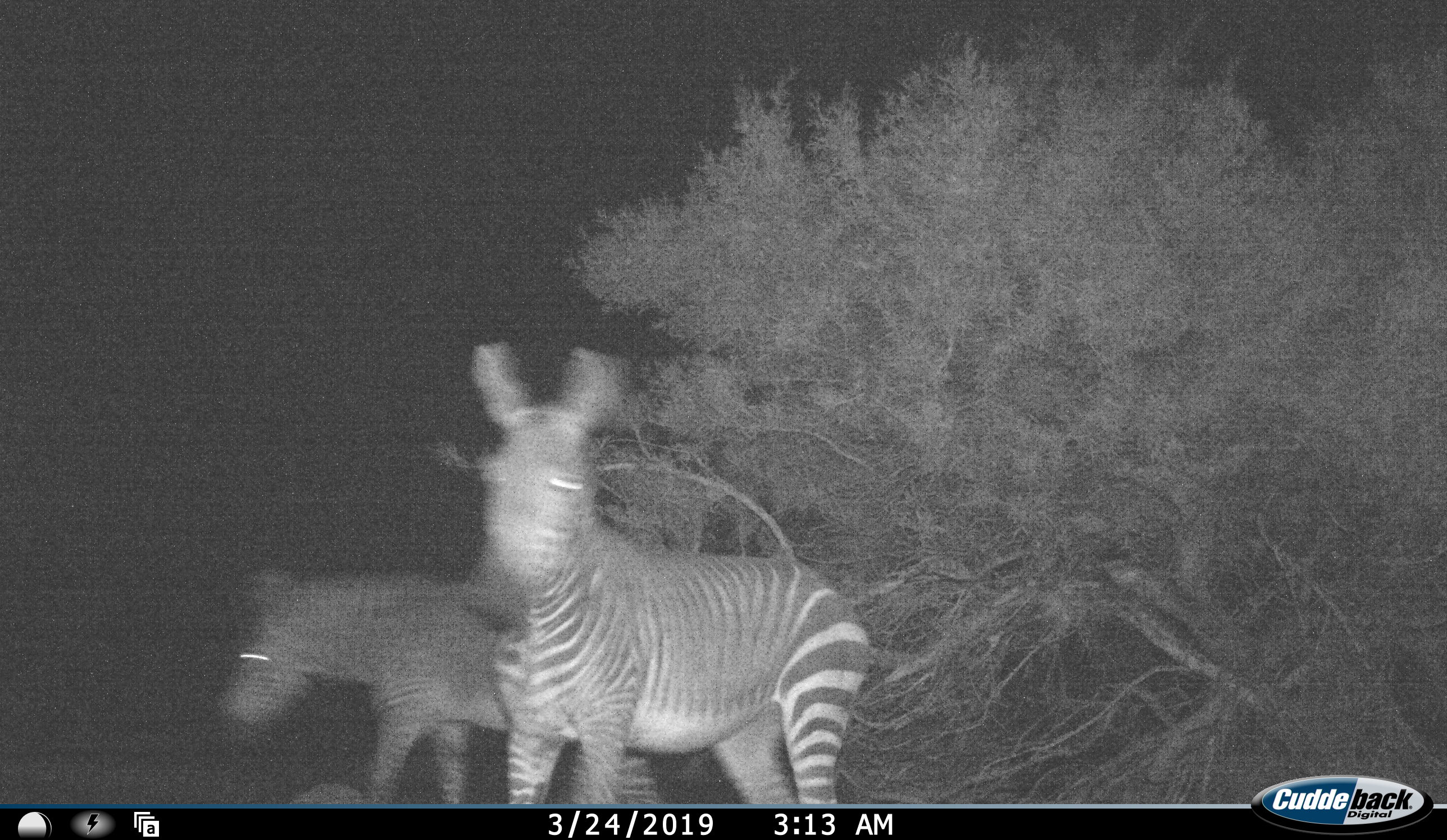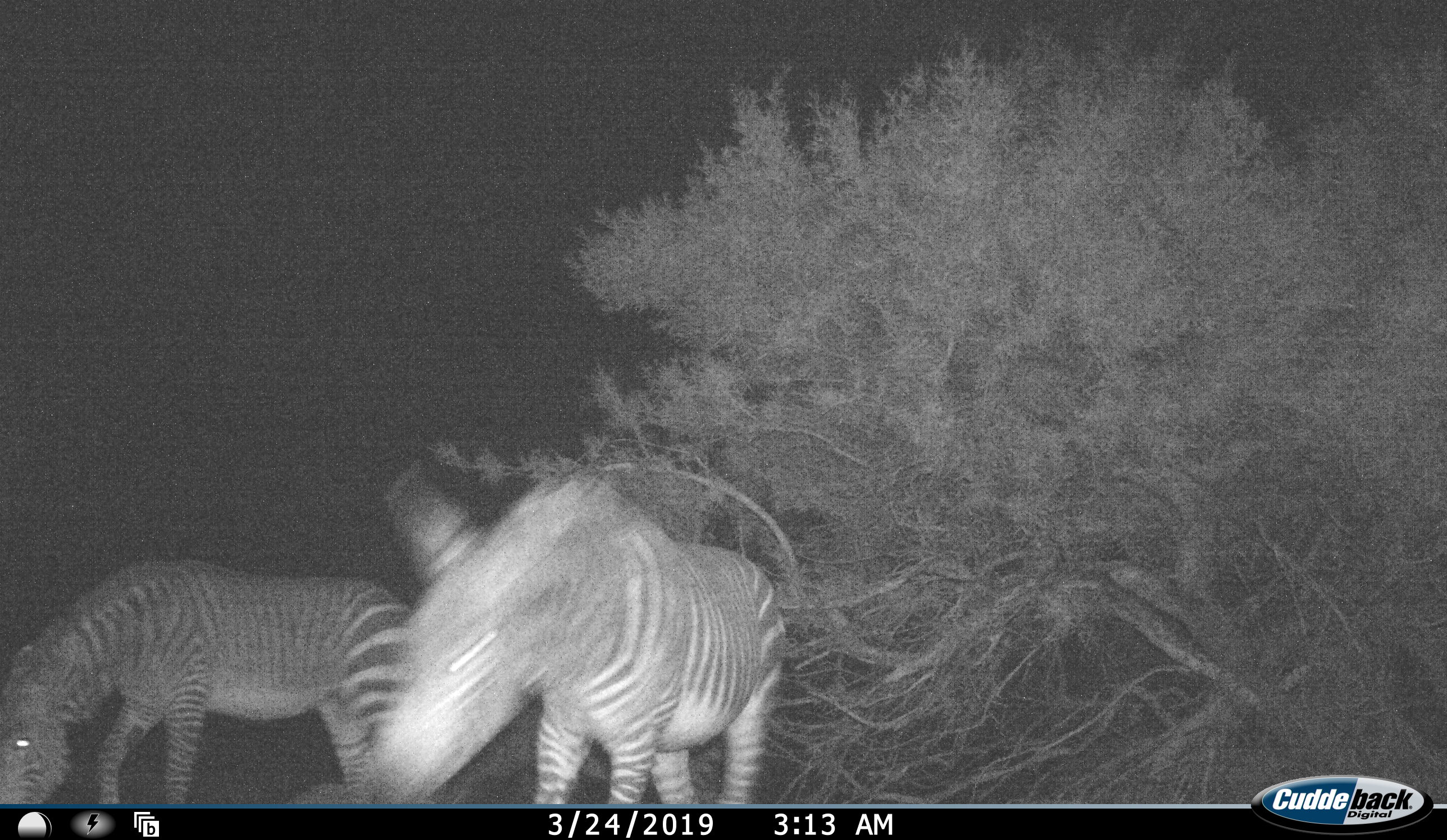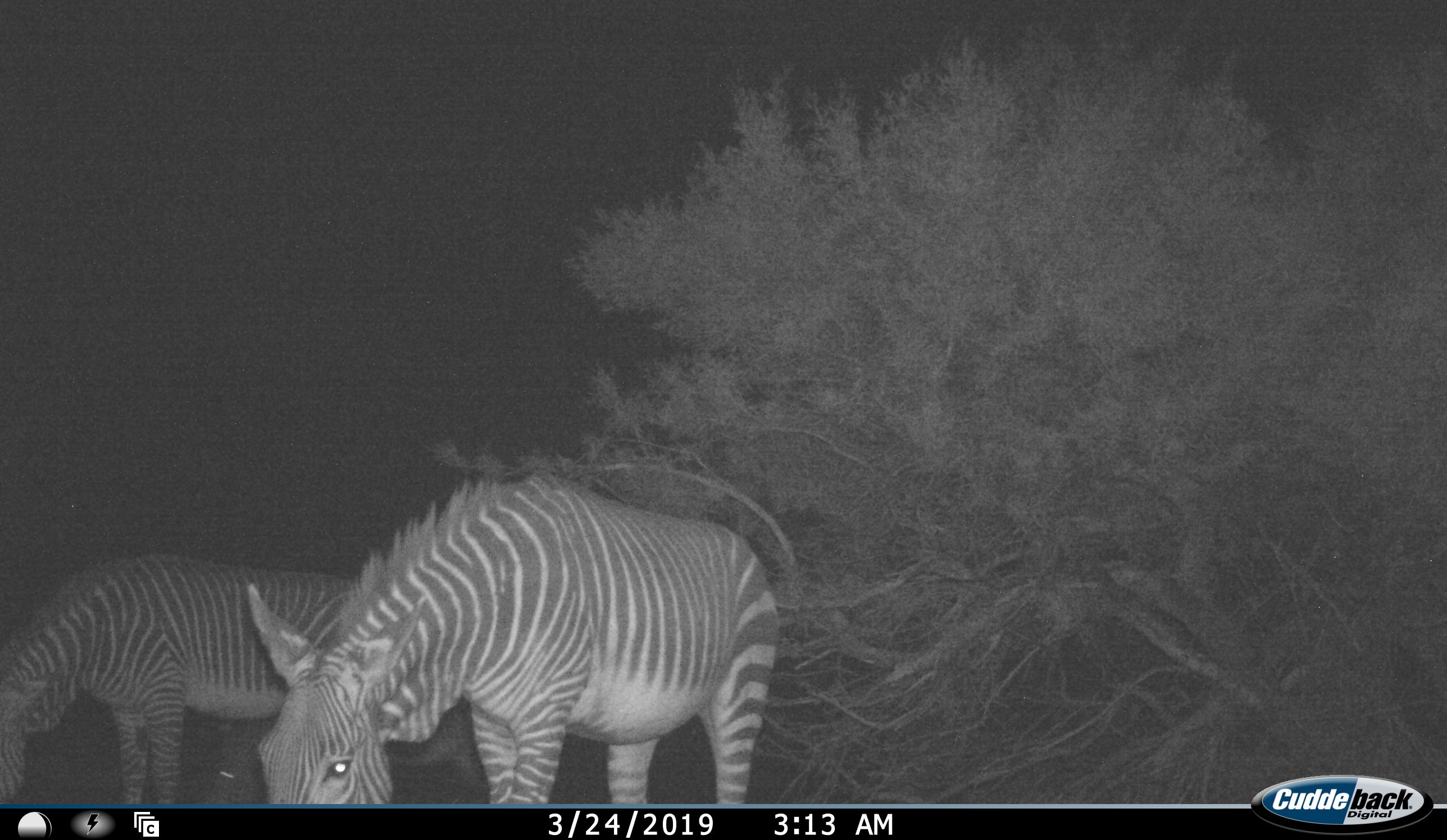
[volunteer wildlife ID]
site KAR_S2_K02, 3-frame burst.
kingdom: Animalia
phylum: Chordata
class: Mammalia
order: Perissodactyla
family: Equidae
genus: Equus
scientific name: Equus zebra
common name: mountain zebra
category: zebramountain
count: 2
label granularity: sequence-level